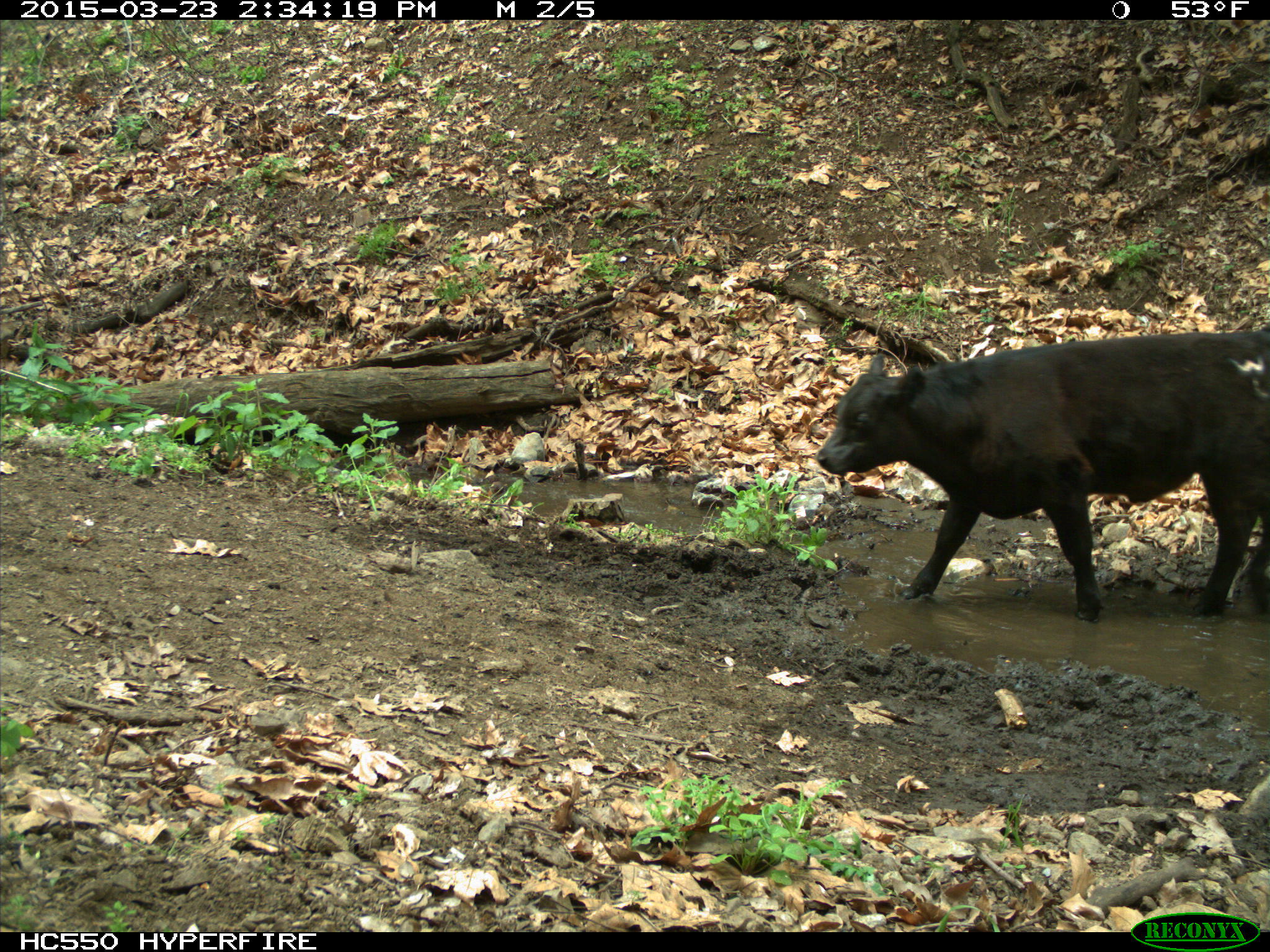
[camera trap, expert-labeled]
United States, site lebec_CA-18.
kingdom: Animalia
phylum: Chordata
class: Mammalia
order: Artiodactyla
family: Bovidae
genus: Bos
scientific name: Bos taurus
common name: domestic cow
Bos taurus (domestic cow).